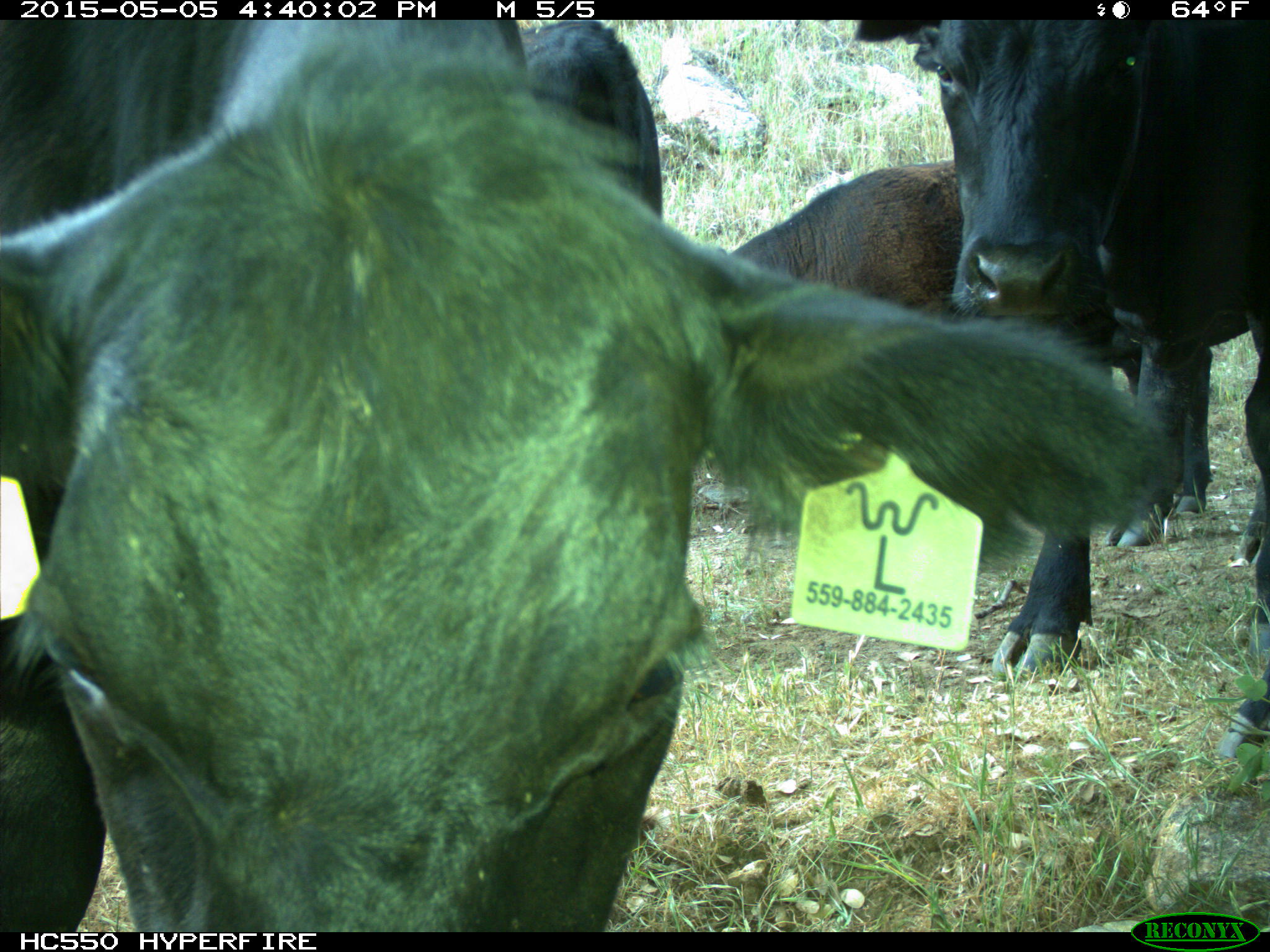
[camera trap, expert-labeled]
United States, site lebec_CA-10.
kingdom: Animalia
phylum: Chordata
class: Mammalia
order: Artiodactyla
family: Bovidae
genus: Bos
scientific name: Bos taurus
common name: domestic cow